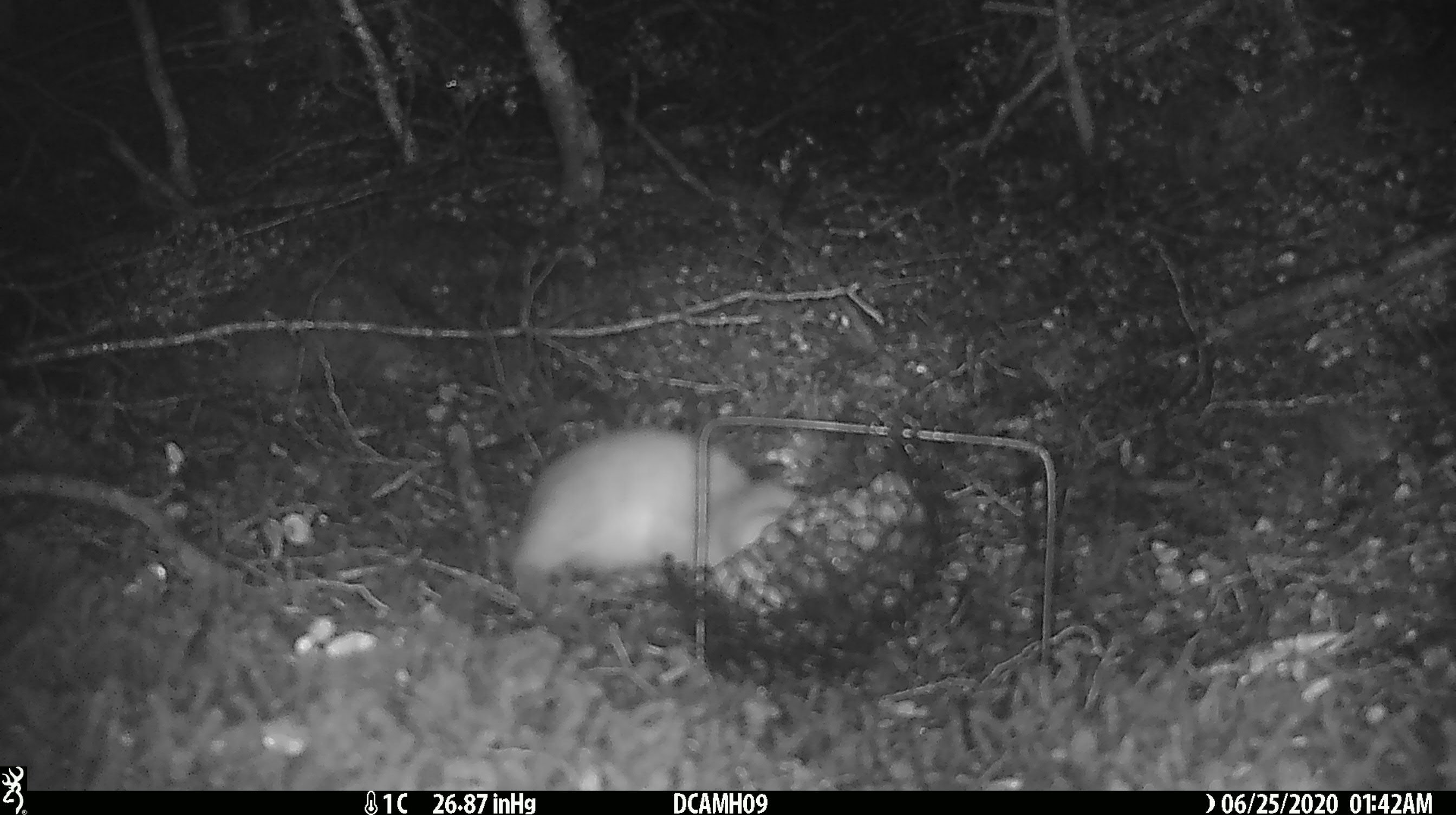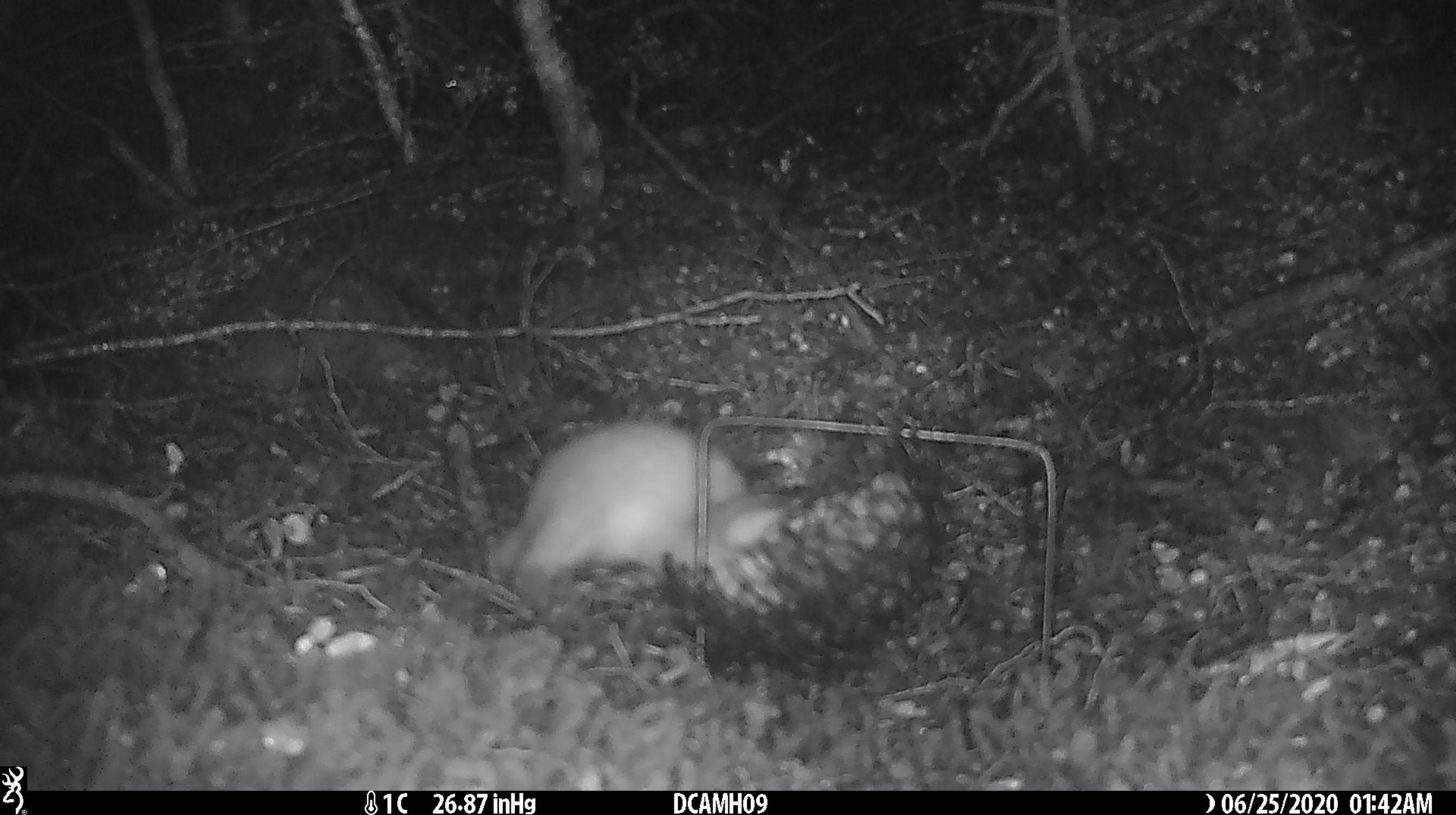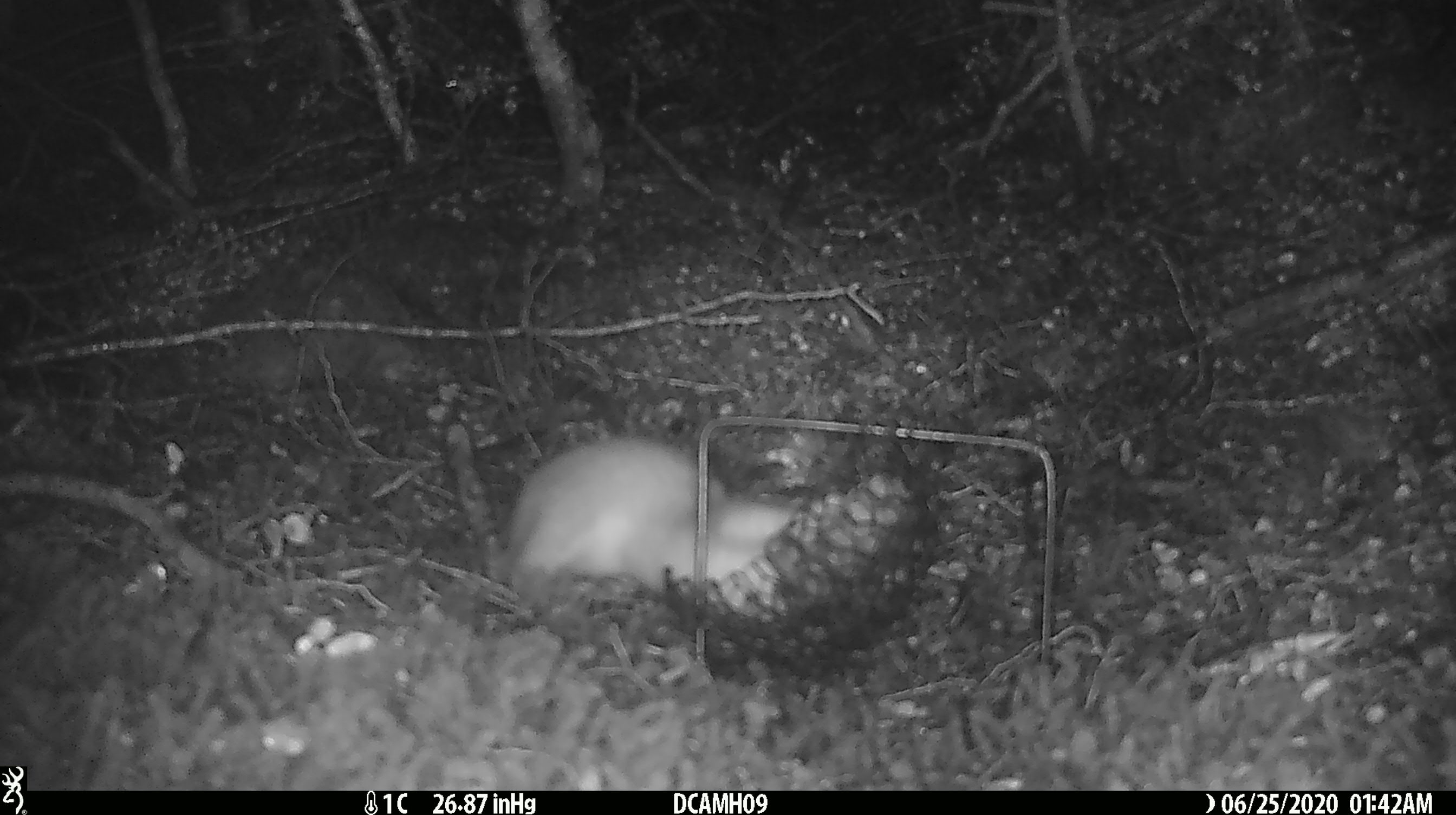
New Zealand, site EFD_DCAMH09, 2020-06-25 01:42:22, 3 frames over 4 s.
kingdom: Animalia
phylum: Chordata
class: Mammalia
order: Carnivora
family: Mustelidae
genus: Mustela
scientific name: Mustela erminea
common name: stoat